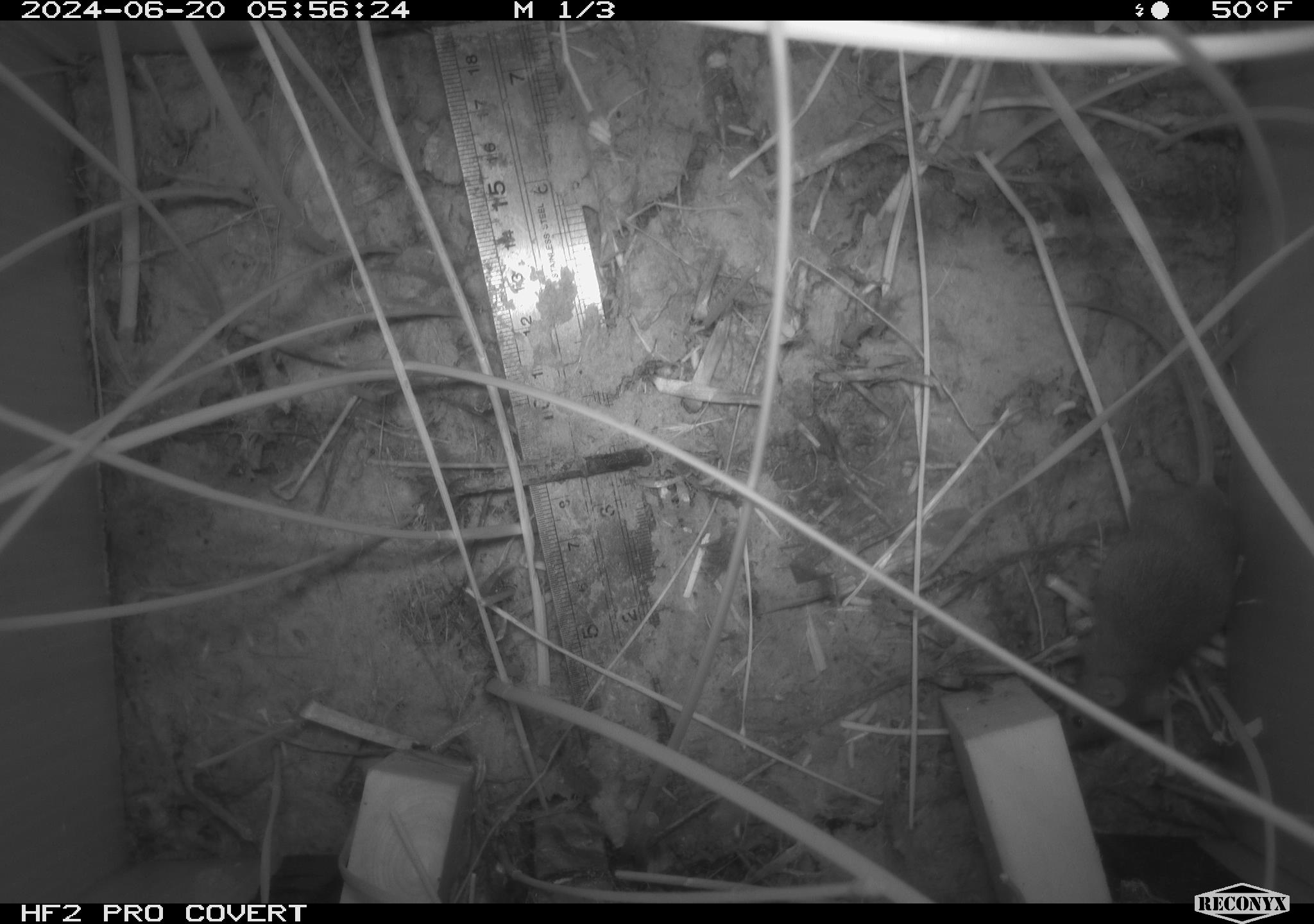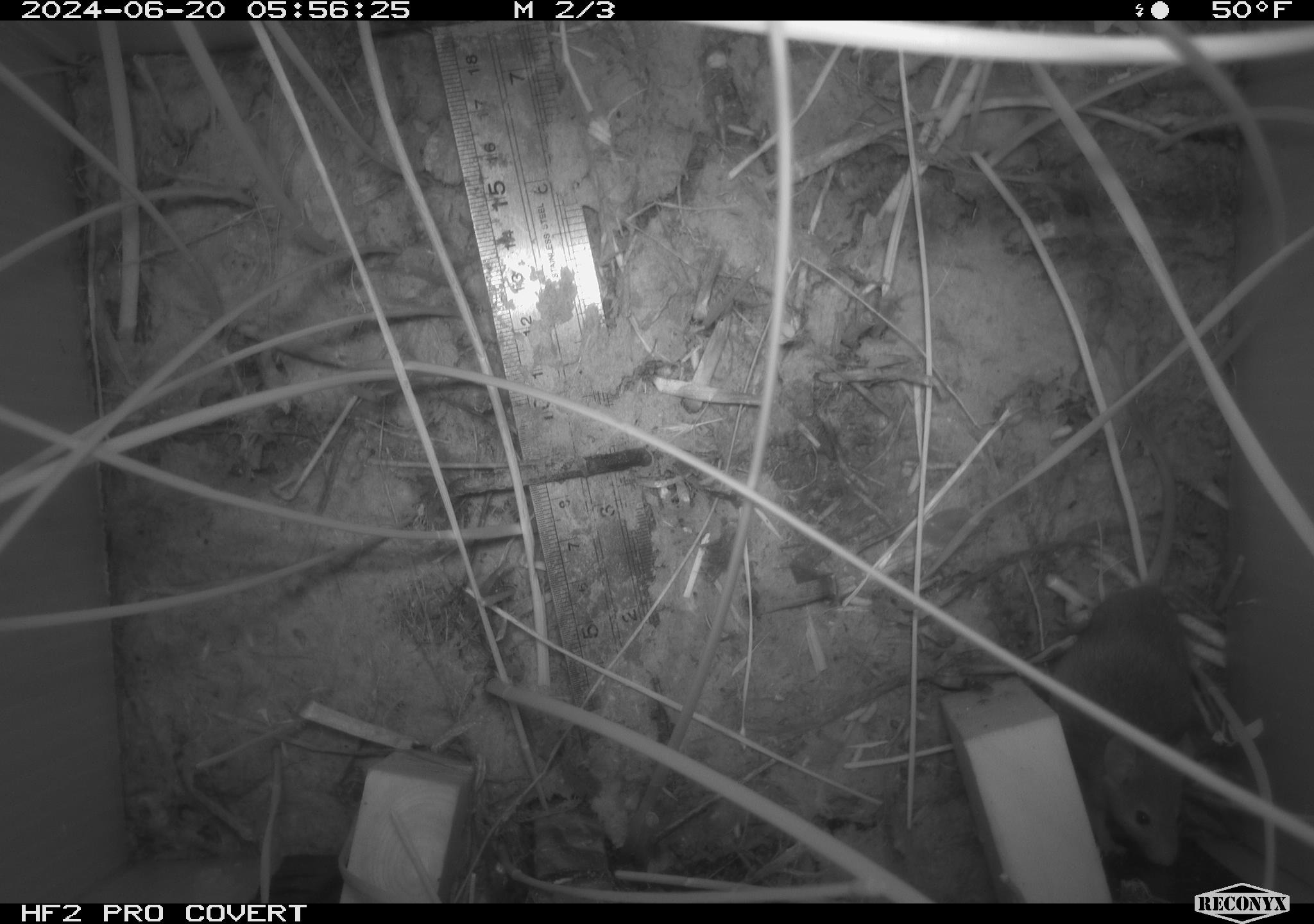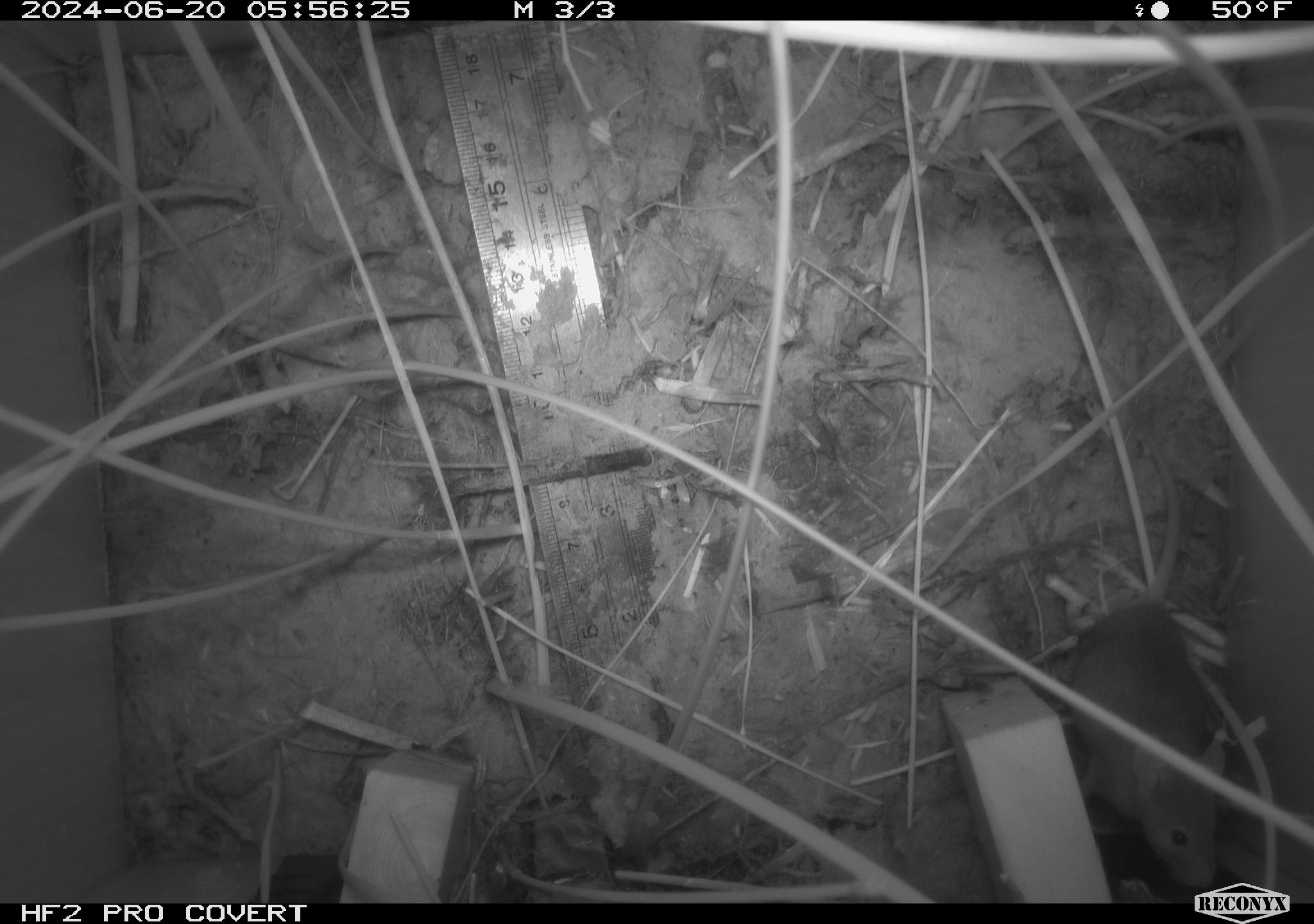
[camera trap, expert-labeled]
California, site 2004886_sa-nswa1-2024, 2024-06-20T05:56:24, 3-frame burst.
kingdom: Animalia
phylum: Chordata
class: Mammalia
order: Rodentia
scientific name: Rodentia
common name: rodent